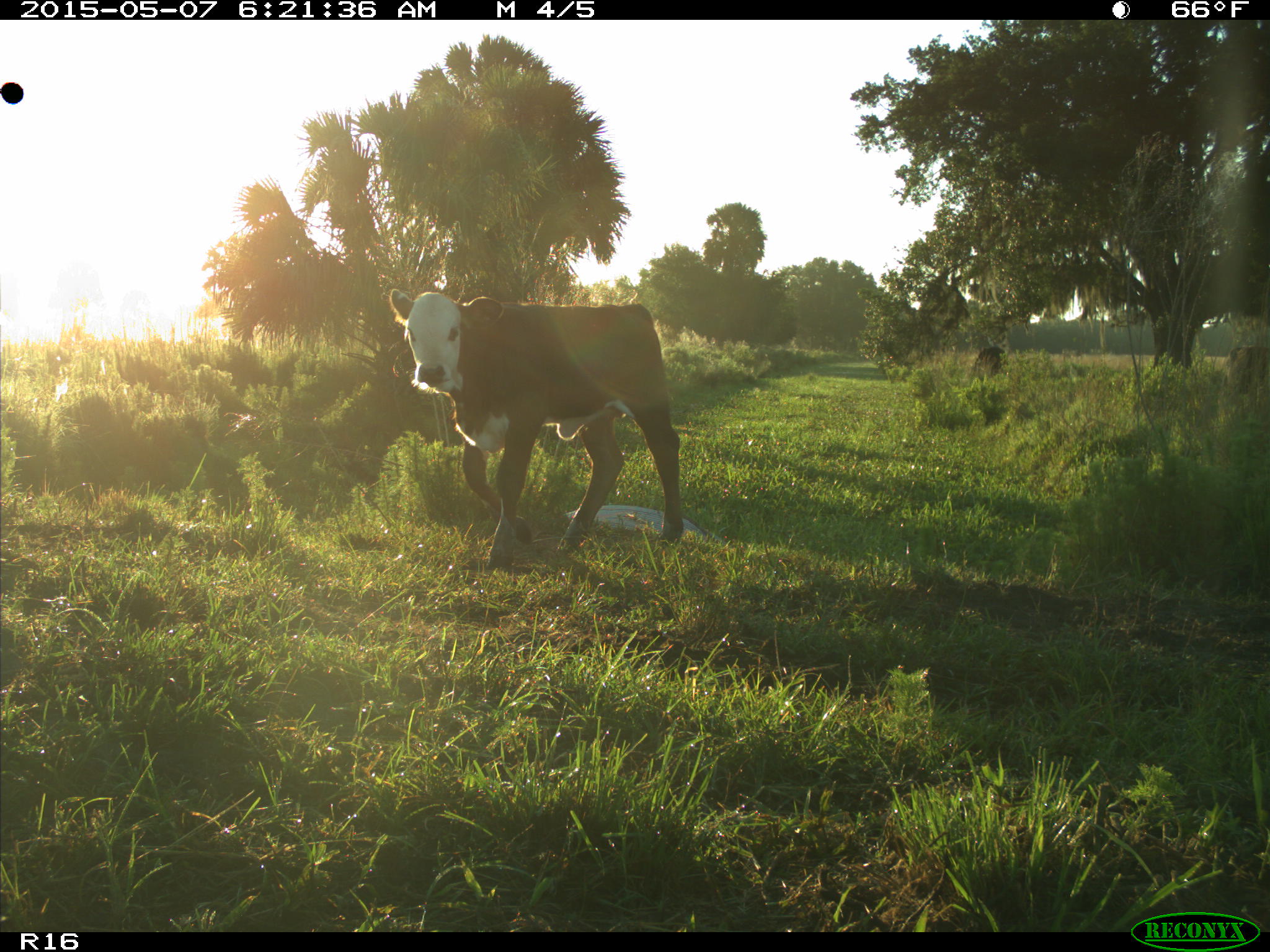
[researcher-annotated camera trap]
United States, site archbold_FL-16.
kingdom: Animalia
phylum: Chordata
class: Mammalia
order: Artiodactyla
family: Bovidae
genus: Bos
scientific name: Bos taurus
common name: domestic cow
Bos taurus (domestic cow).